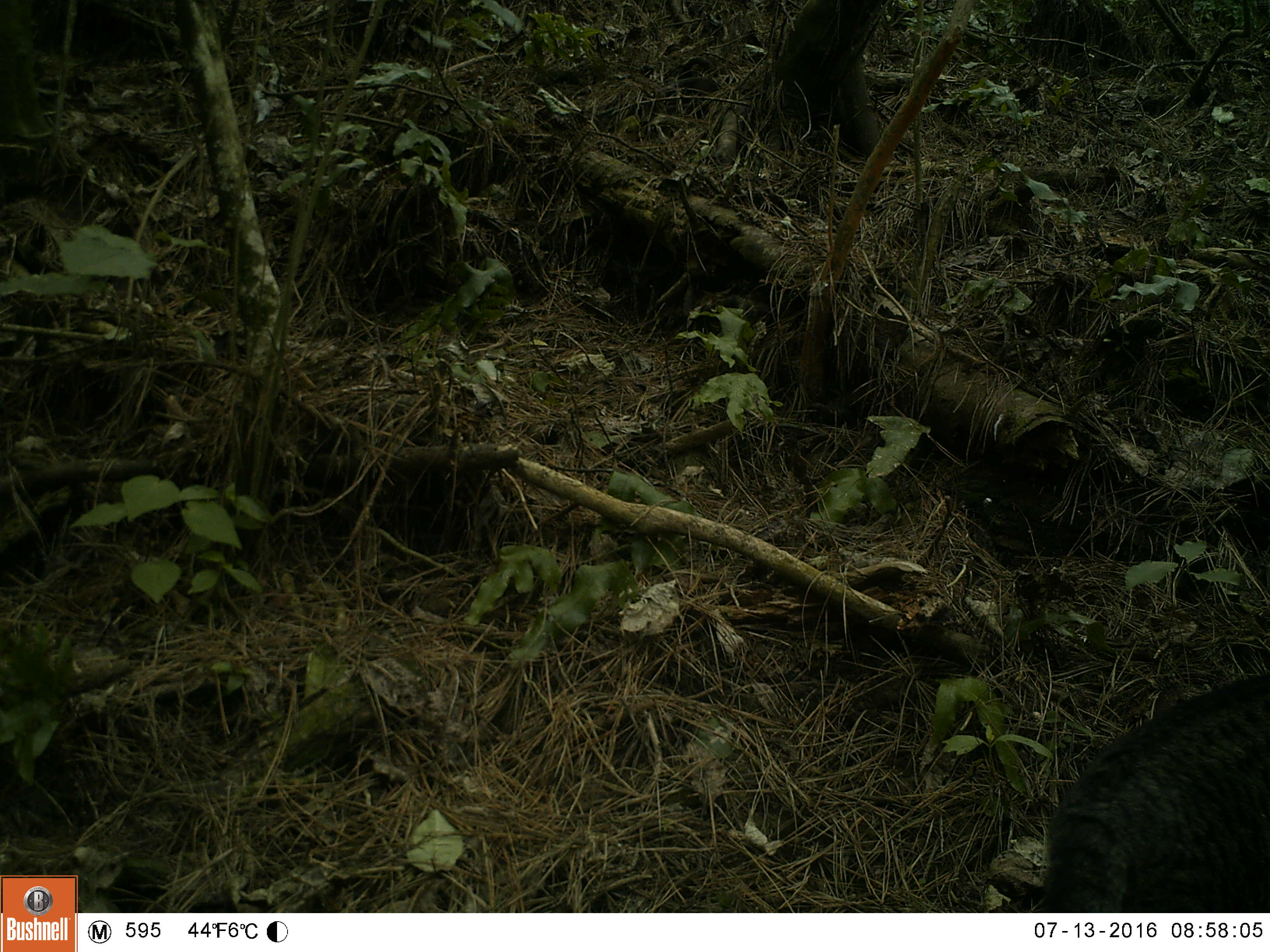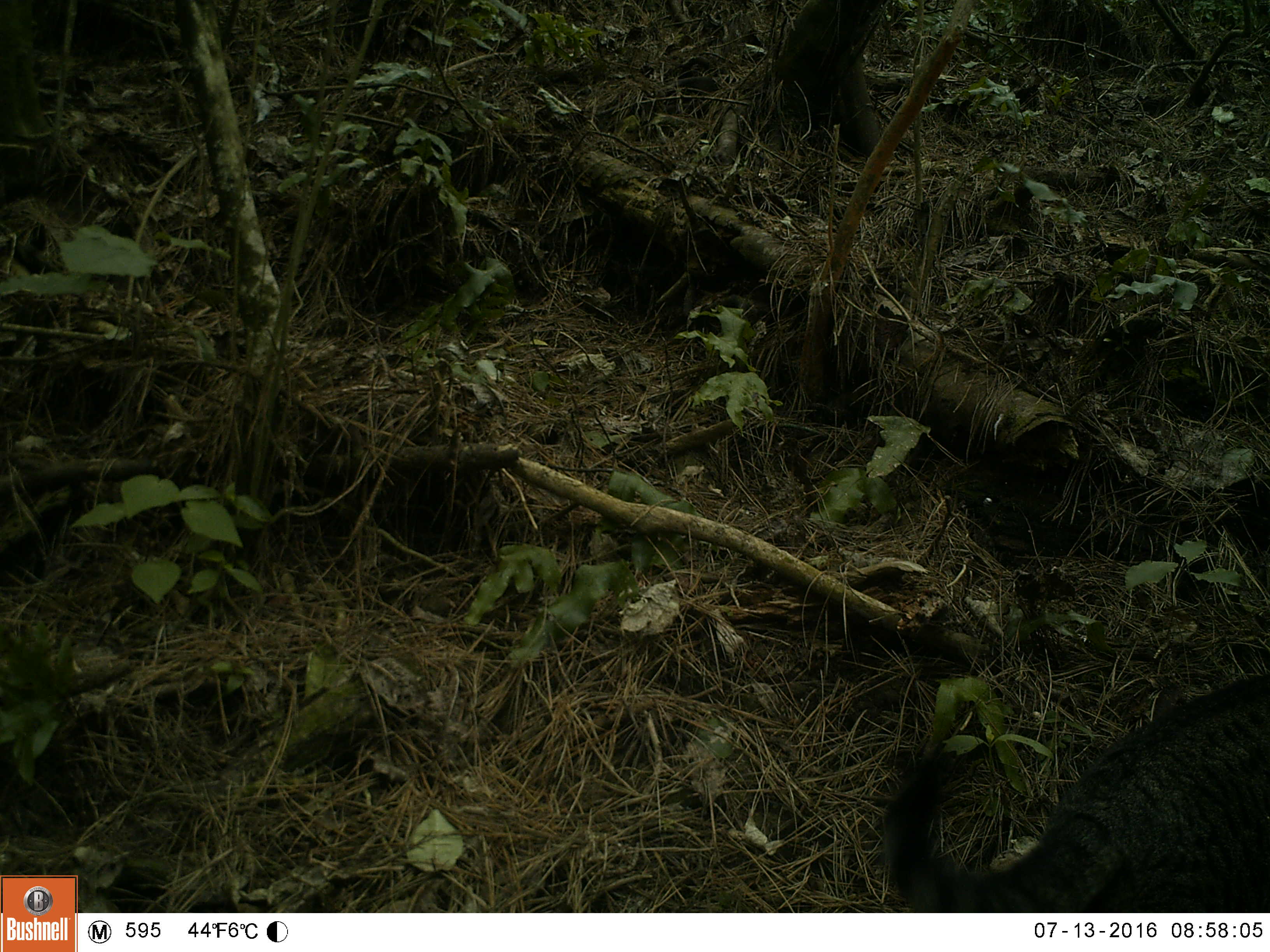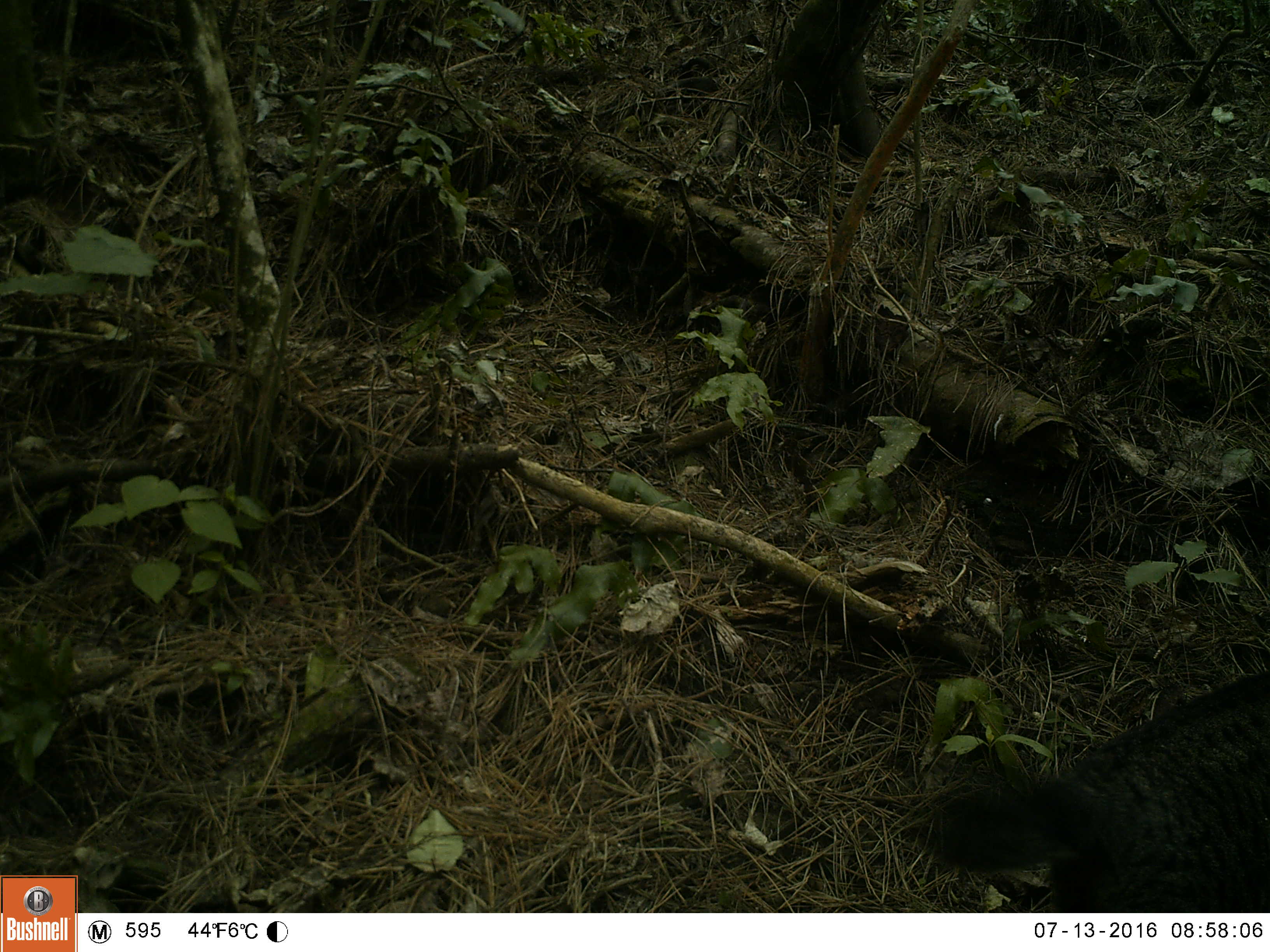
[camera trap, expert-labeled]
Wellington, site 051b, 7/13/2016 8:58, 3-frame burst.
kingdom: Animalia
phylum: Chordata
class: Mammalia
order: Carnivora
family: Felidae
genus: Felis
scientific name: Felis catus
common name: cat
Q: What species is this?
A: Cat (Felis catus).